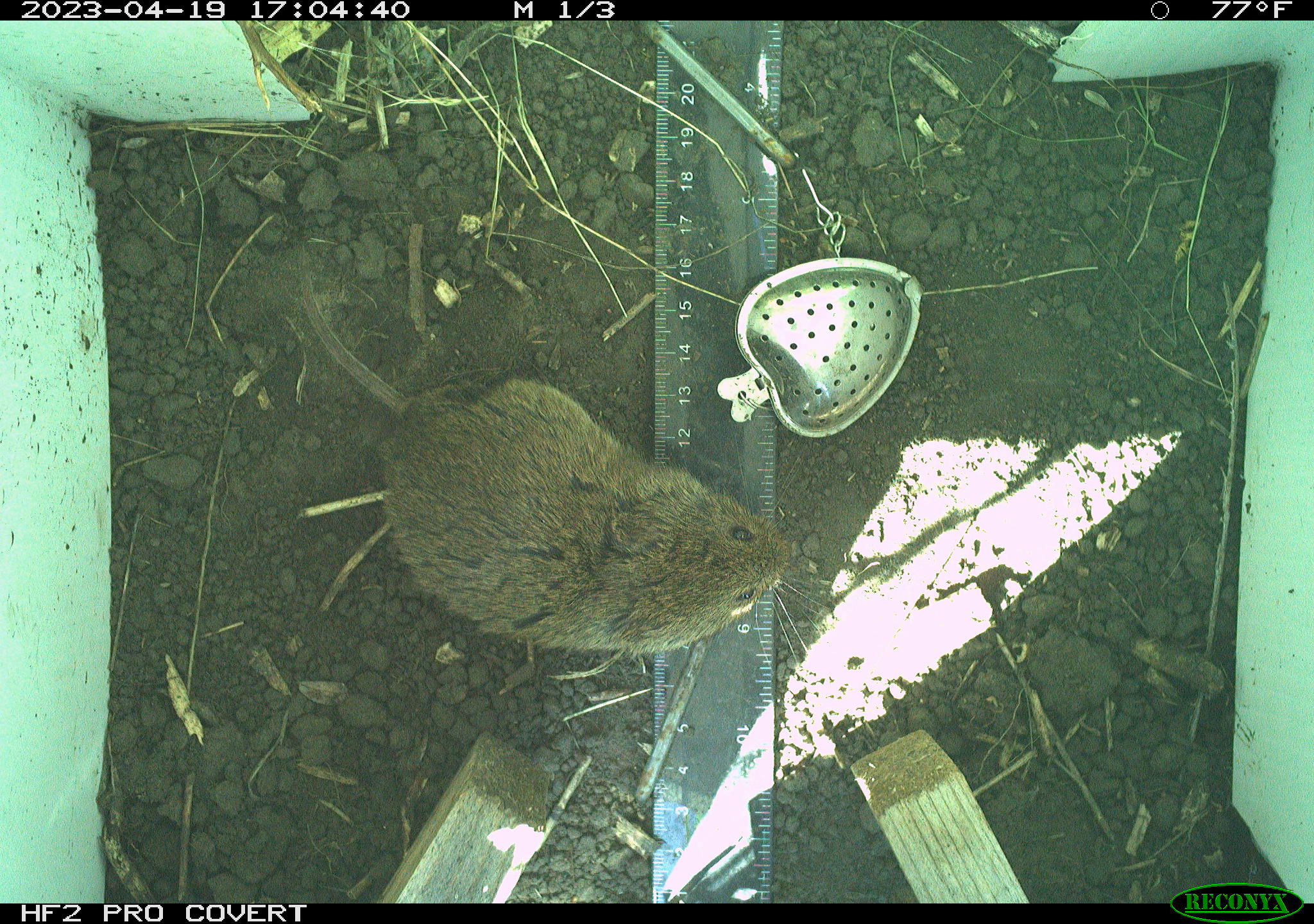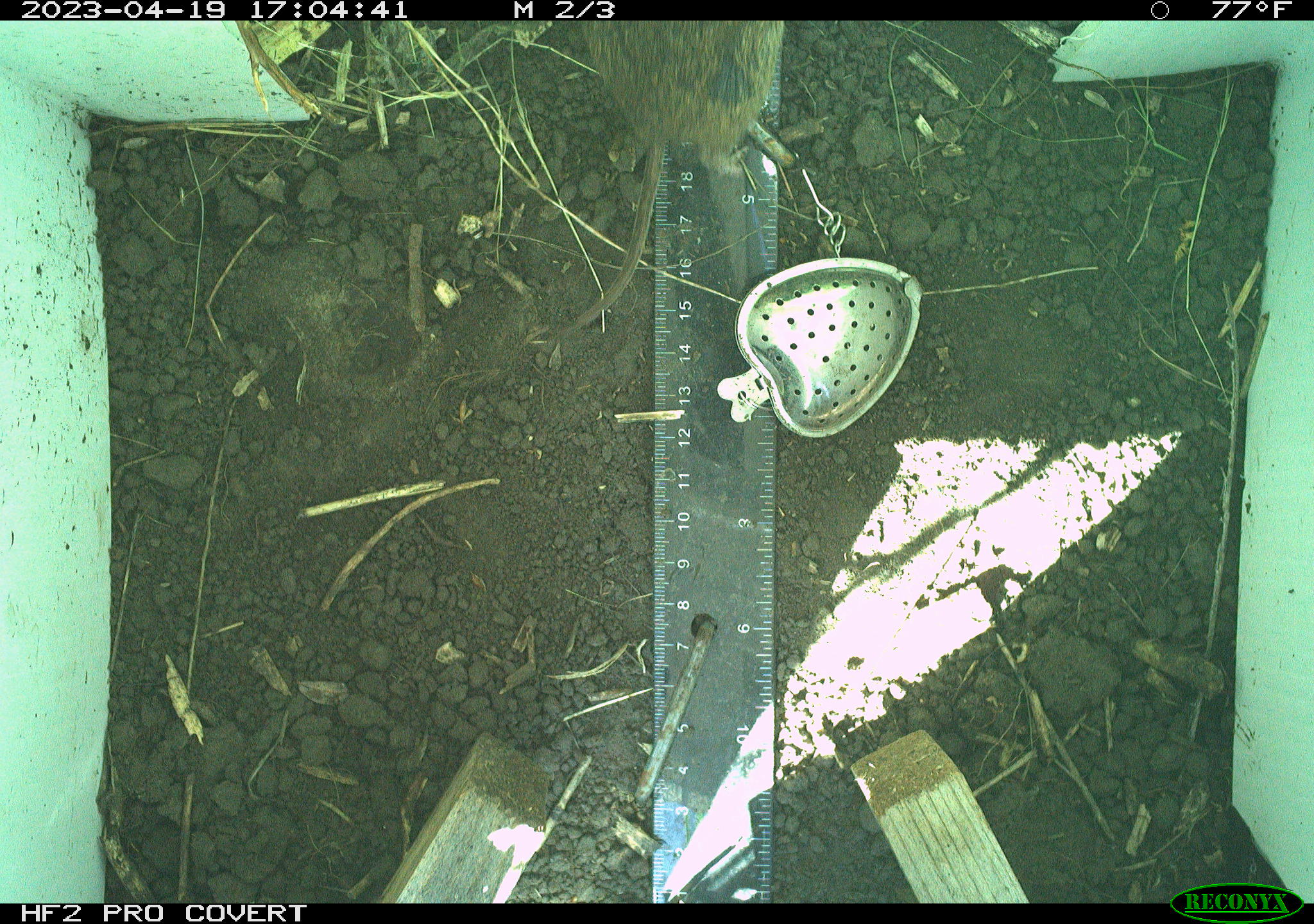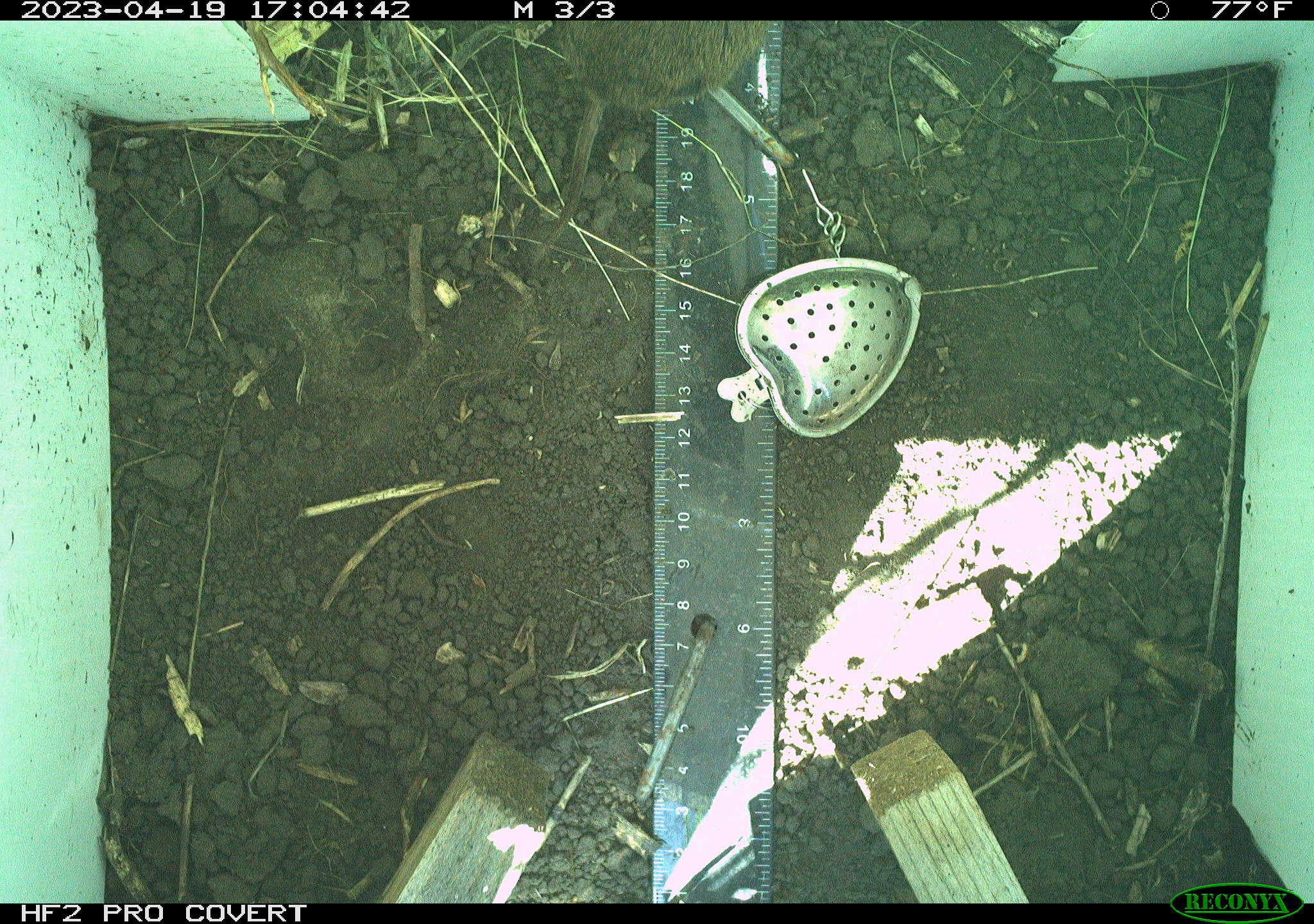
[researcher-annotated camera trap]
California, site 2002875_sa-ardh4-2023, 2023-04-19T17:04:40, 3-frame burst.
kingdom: Animalia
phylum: Chordata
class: Mammalia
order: Rodentia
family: Cricetidae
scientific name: Arvicolinae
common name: voles, lemmings, and muskrats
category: arvicolinae subfamily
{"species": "arvicolinae subfamily (voles, lemmings, and muskrats) (Arvicolinae)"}